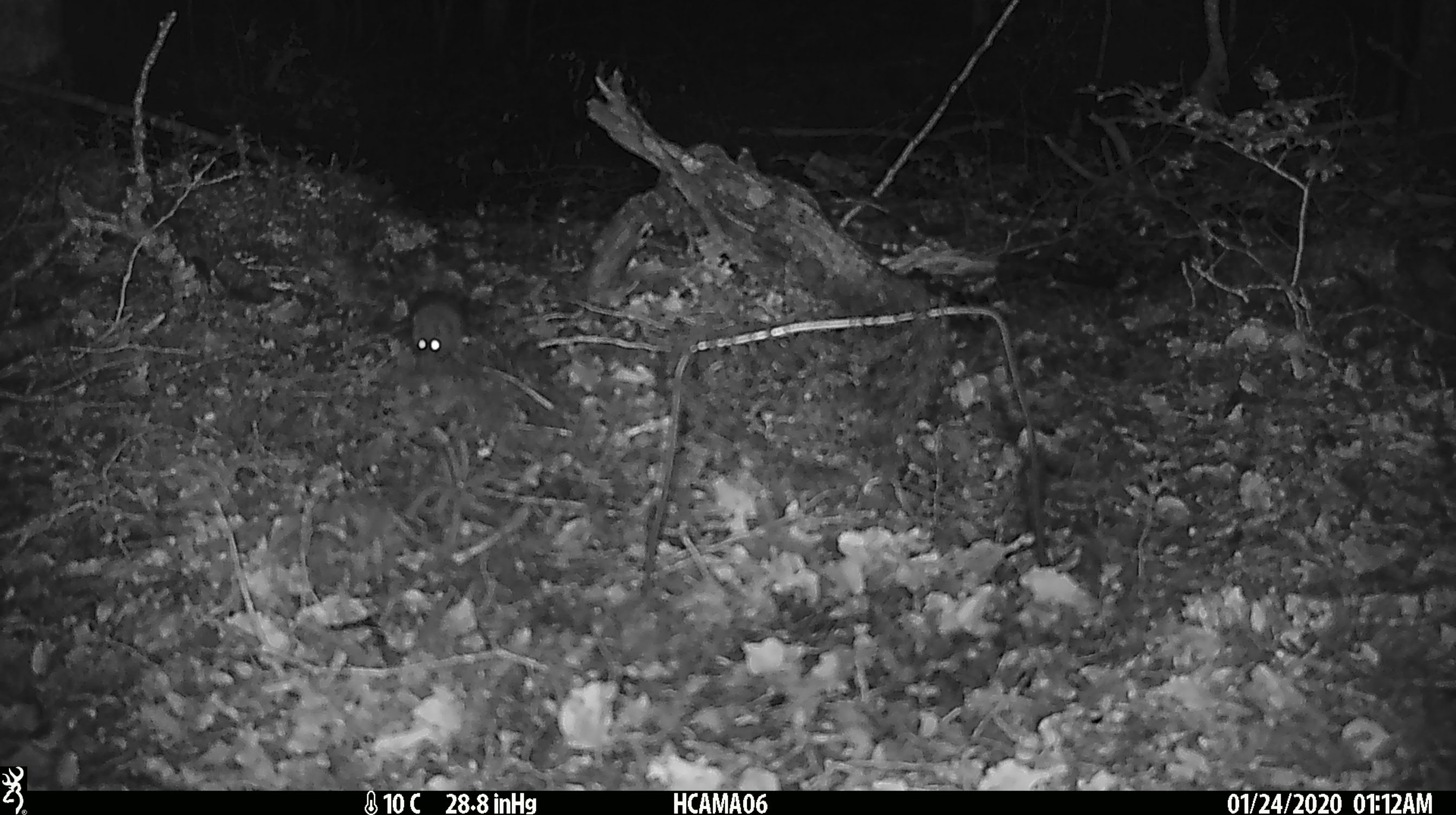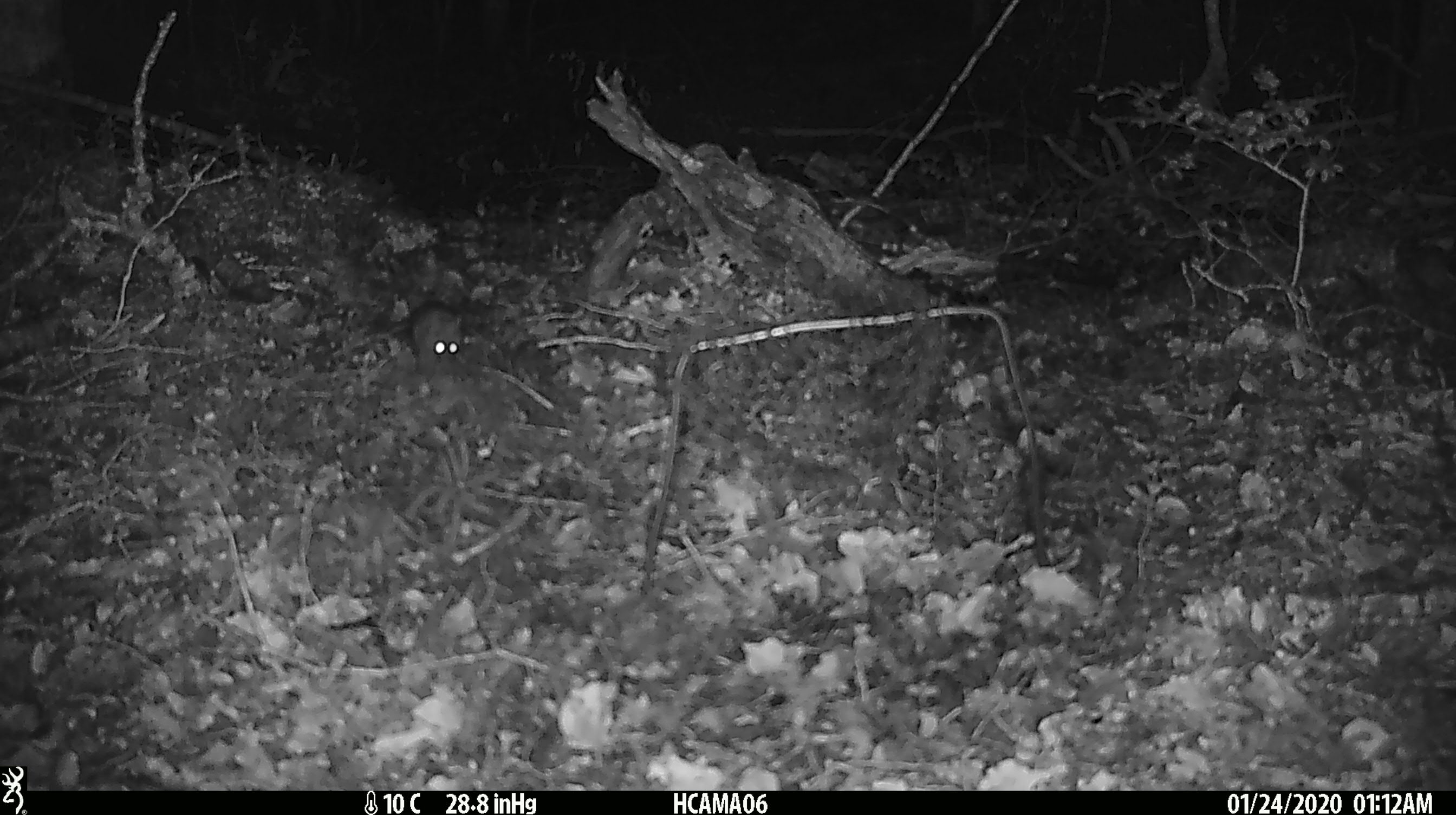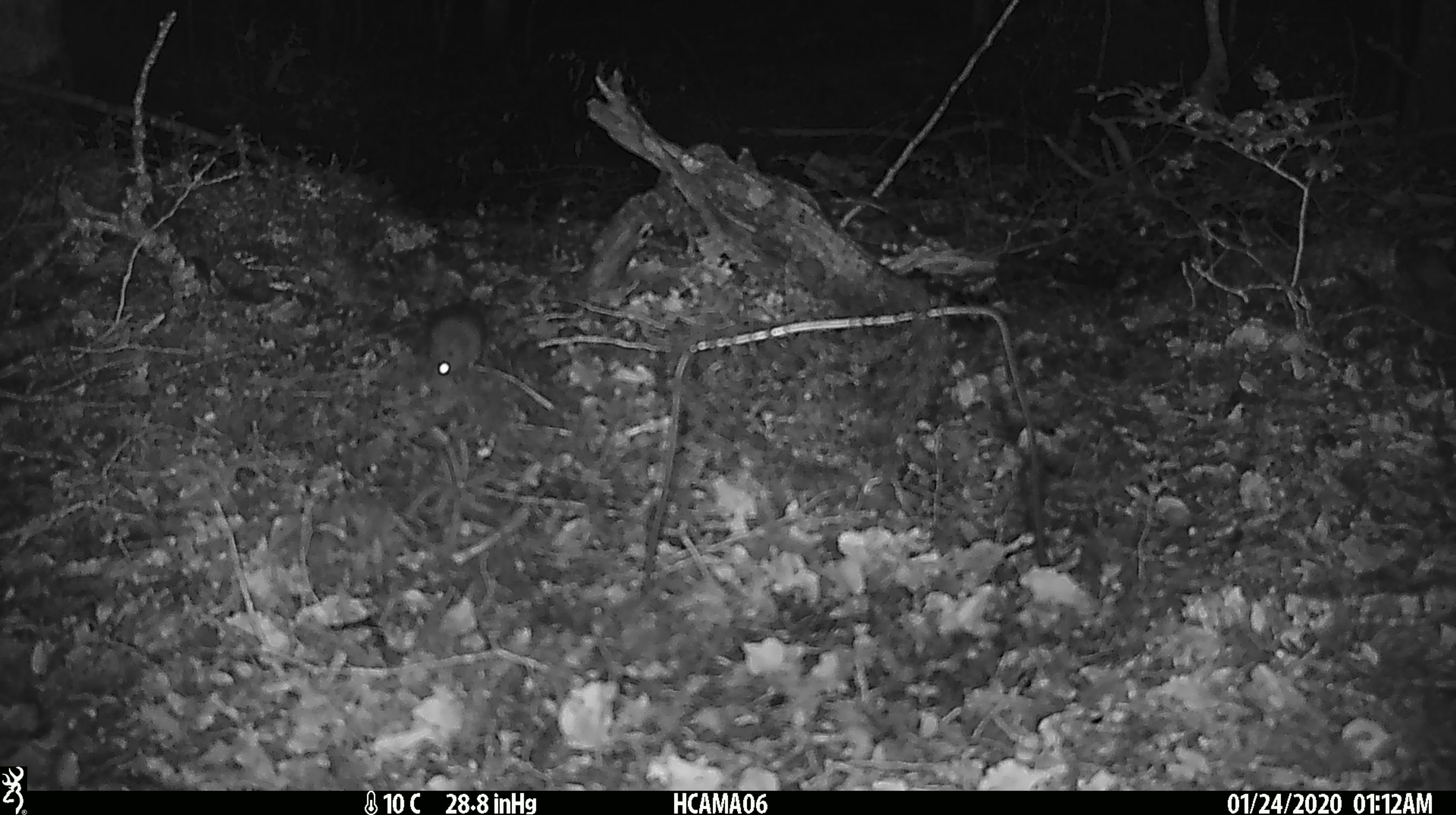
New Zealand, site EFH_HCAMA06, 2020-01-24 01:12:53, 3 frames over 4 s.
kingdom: Animalia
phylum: Chordata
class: Mammalia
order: Rodentia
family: Muridae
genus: Mus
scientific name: Mus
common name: mouse